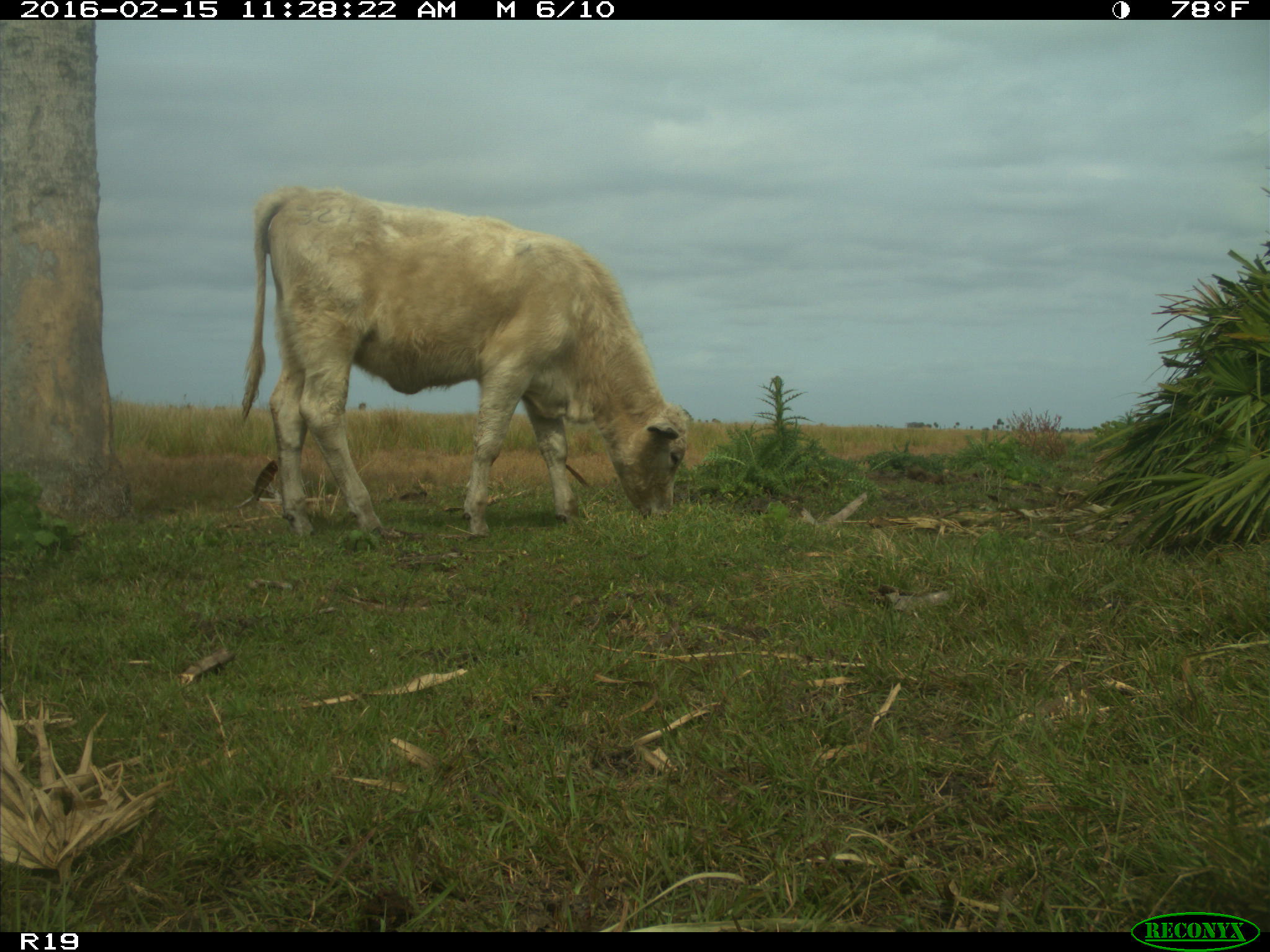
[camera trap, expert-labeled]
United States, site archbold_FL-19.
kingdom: Animalia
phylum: Chordata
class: Mammalia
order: Artiodactyla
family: Bovidae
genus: Bos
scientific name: Bos taurus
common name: domestic cow